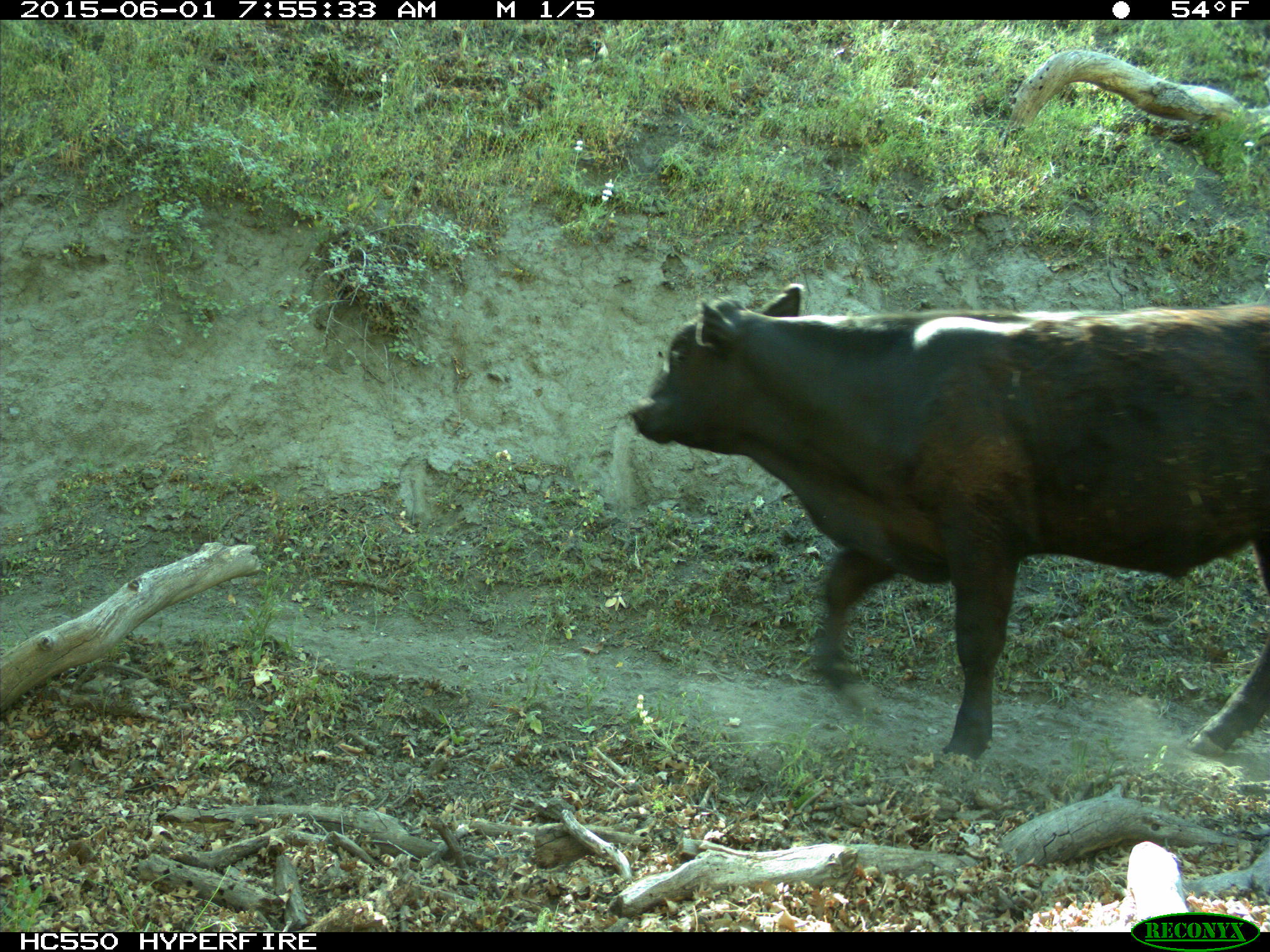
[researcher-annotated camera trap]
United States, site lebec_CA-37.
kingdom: Animalia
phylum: Chordata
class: Mammalia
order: Artiodactyla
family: Bovidae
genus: Bos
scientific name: Bos taurus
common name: domestic cow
Bos taurus (domestic cow).